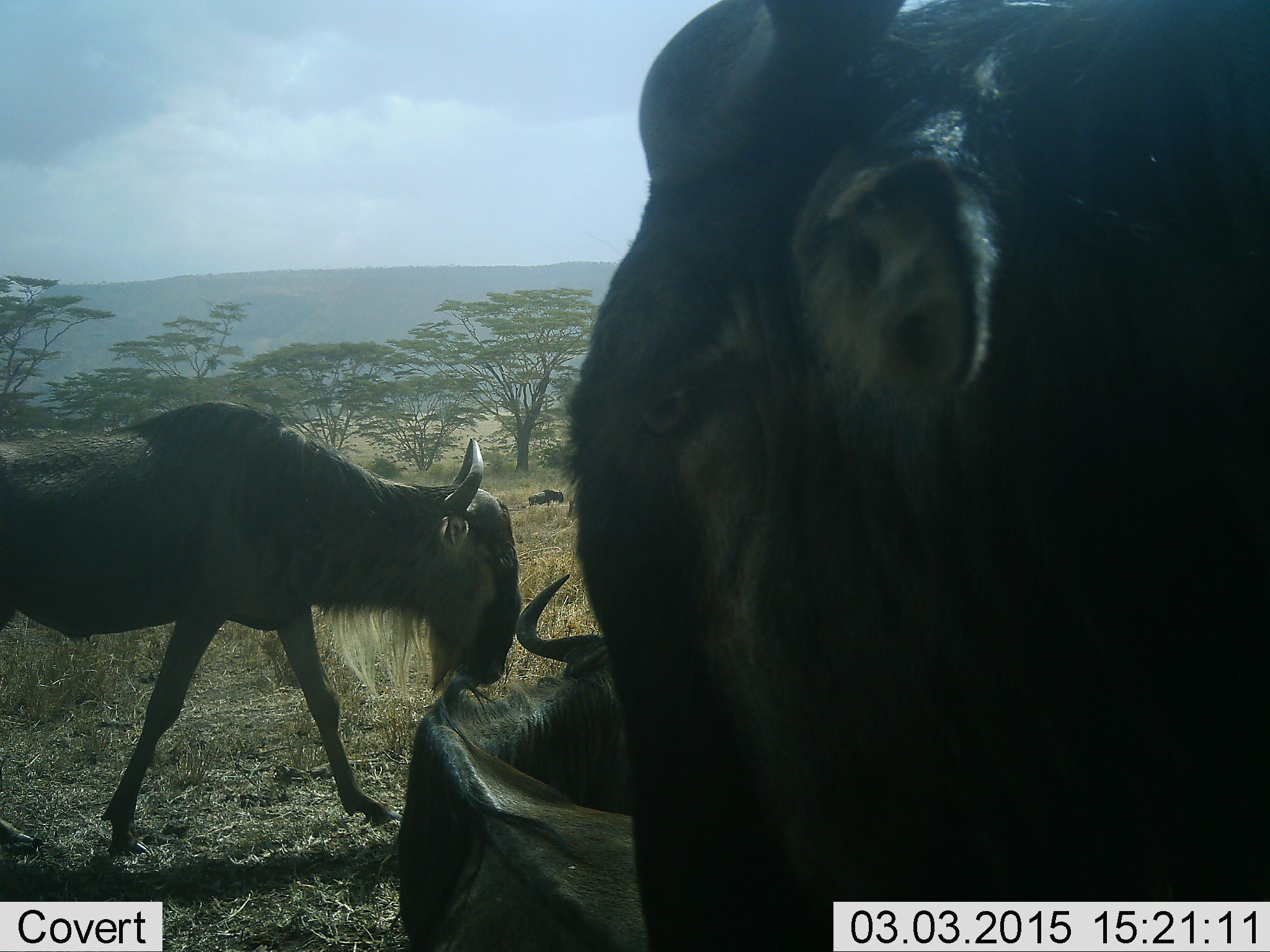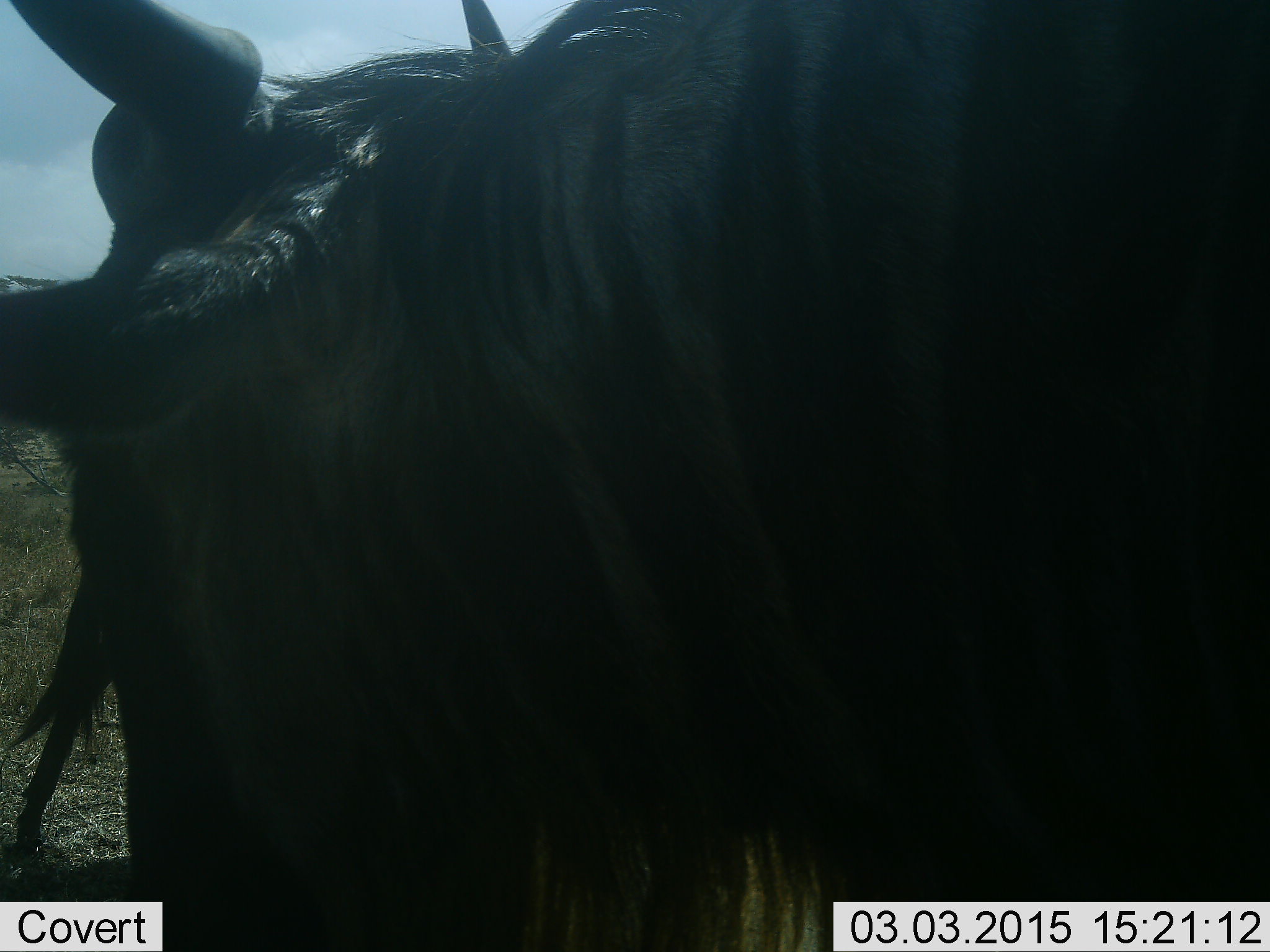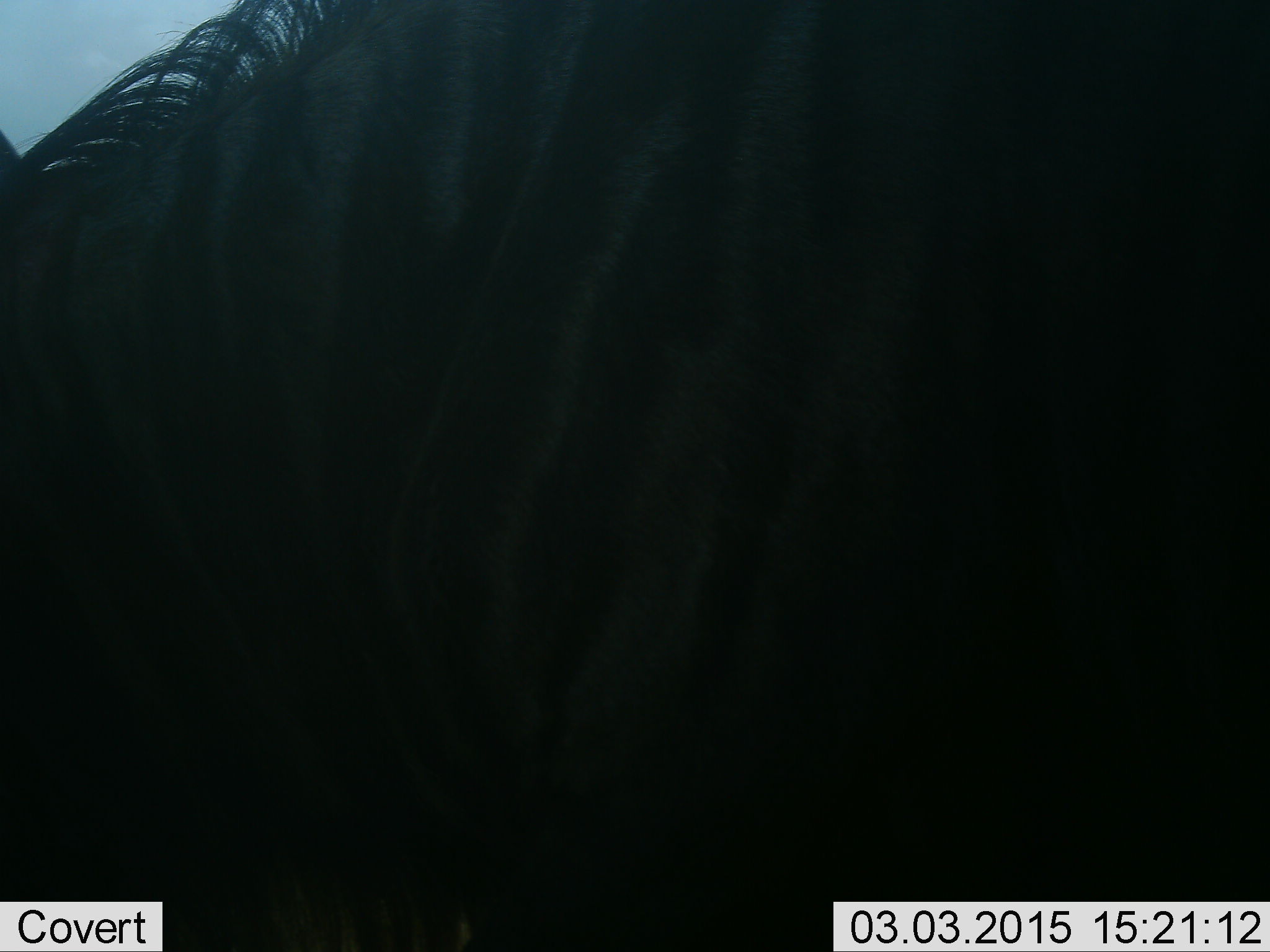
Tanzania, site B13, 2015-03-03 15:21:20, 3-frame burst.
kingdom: Animalia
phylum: Chordata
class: Mammalia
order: Artiodactyla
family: Bovidae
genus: Connochaetes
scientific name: Connochaetes taurinus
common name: blue wildebeest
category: wildebeest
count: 3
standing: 60%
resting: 100%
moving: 100%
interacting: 0%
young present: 0%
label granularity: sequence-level